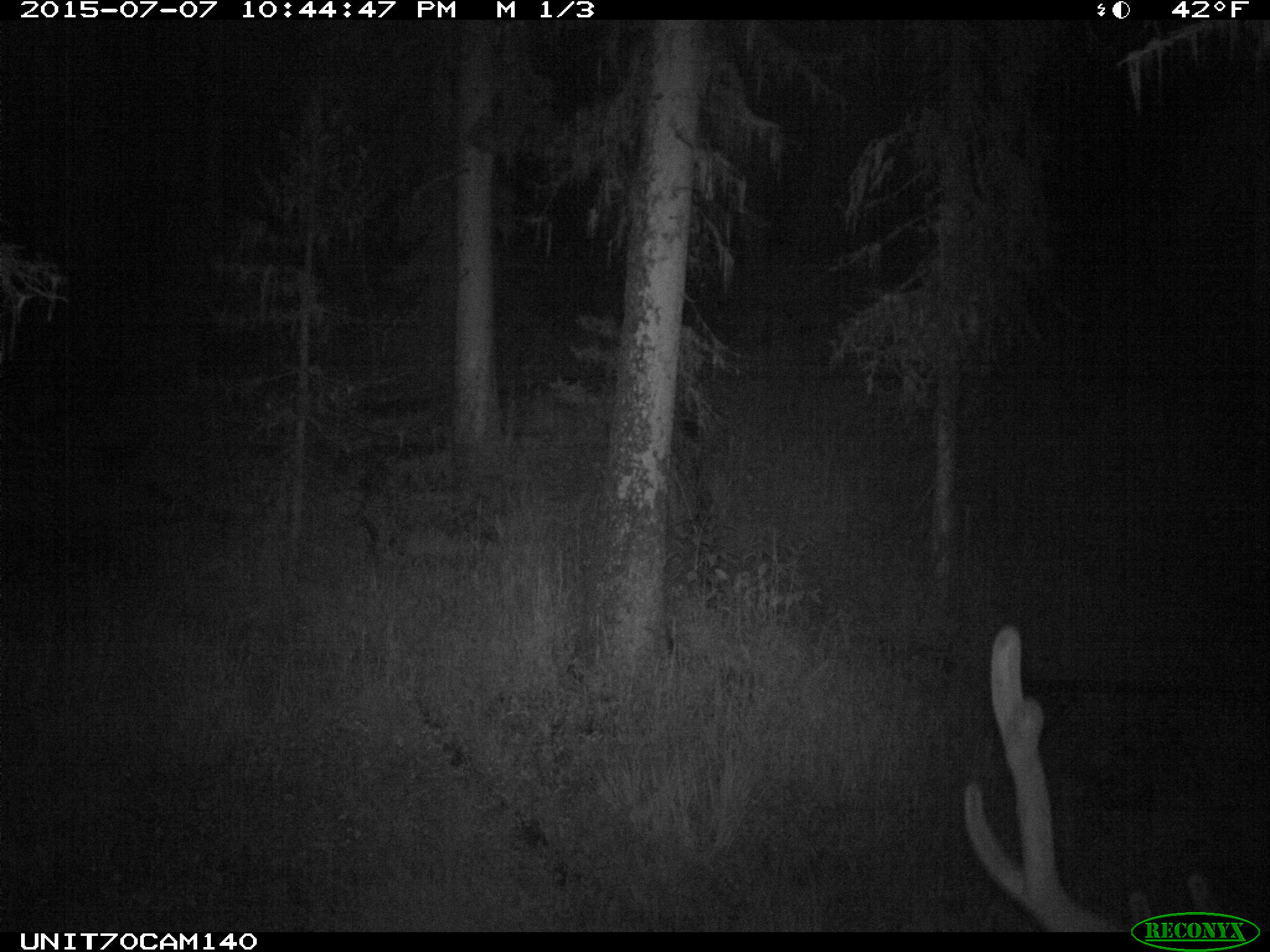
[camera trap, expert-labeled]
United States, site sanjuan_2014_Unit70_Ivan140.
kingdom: Animalia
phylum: Chordata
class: Mammalia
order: Artiodactyla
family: Cervidae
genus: Cervus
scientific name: Cervus elaphus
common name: red deer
Cervus elaphus (red deer).